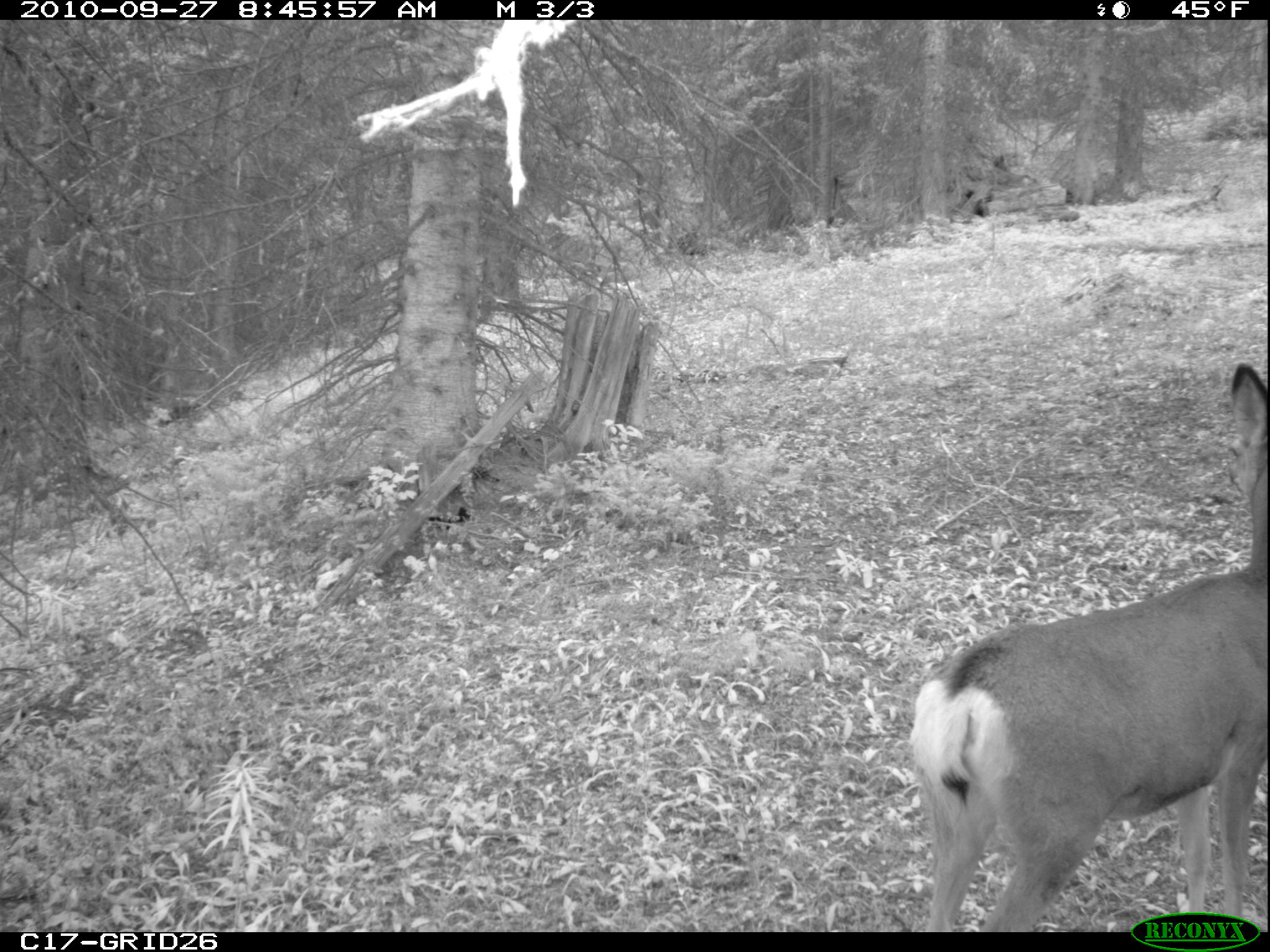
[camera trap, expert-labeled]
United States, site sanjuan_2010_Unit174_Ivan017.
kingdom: Animalia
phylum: Chordata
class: Mammalia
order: Artiodactyla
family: Cervidae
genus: Odocoileus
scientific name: Odocoileus hemionus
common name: mule deer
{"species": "Odocoileus hemionus (mule deer)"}